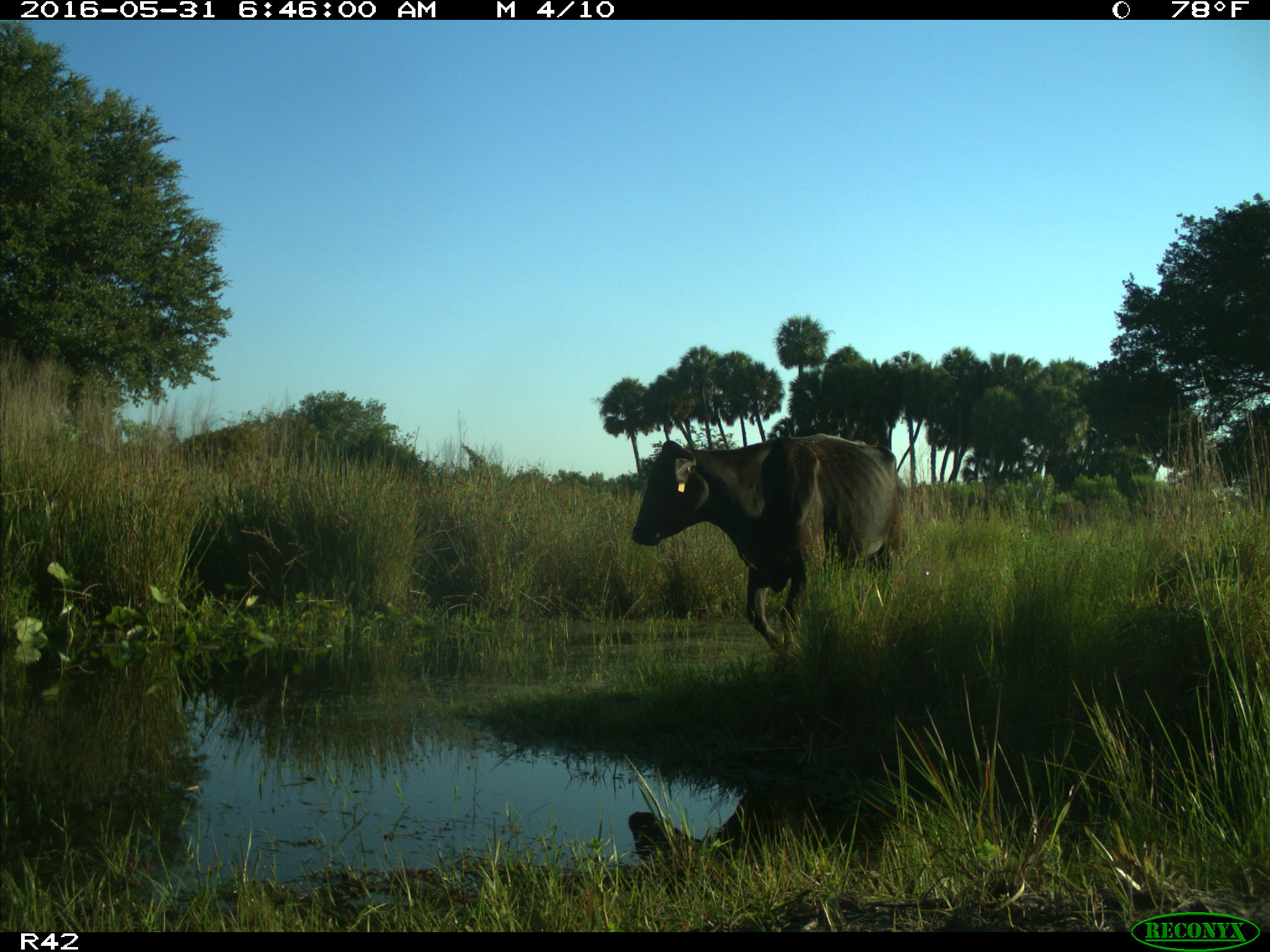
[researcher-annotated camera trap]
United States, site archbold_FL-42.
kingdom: Animalia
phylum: Chordata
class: Mammalia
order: Artiodactyla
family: Bovidae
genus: Bos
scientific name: Bos taurus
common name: domestic cow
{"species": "Bos taurus (domestic cow)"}